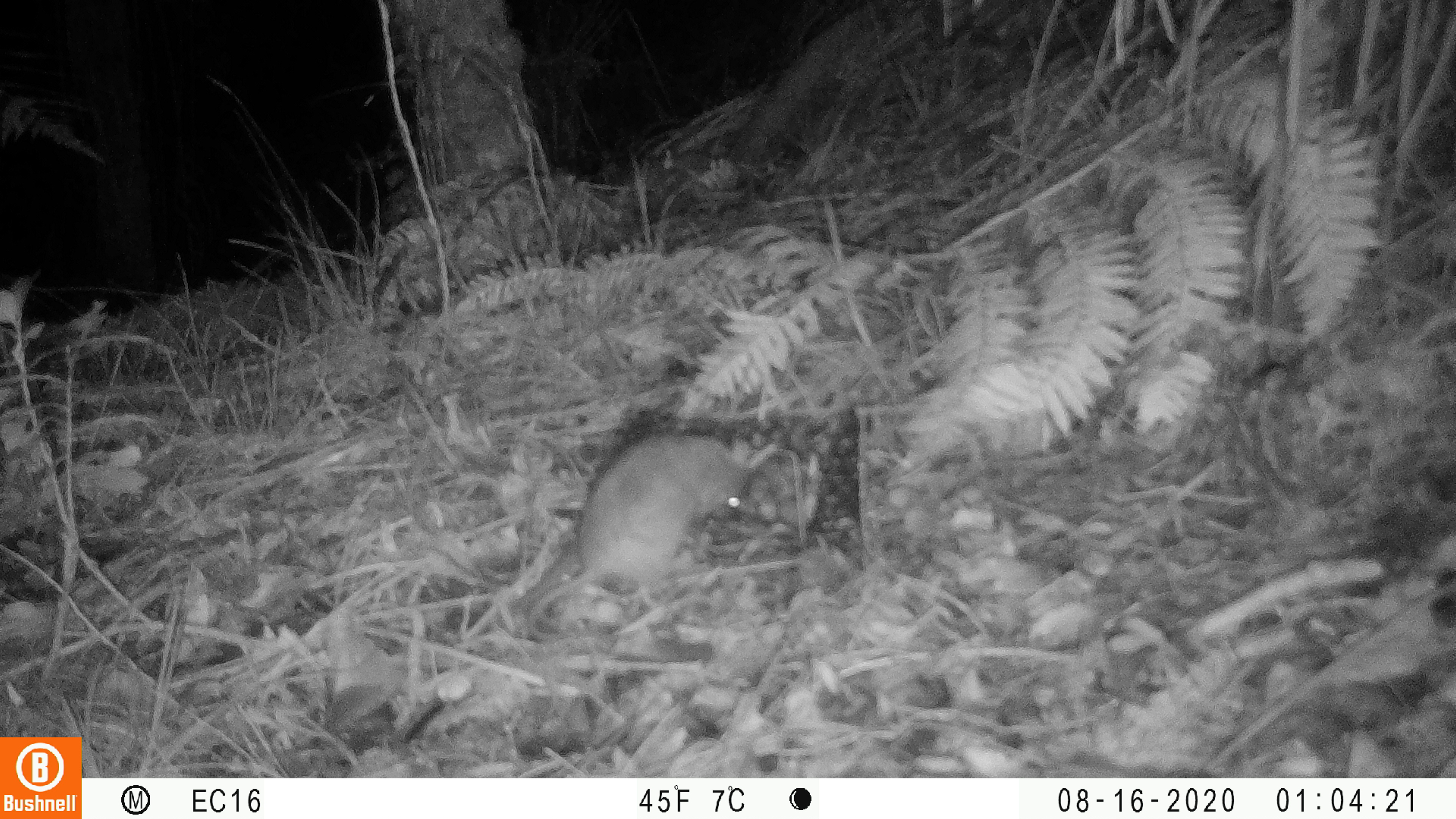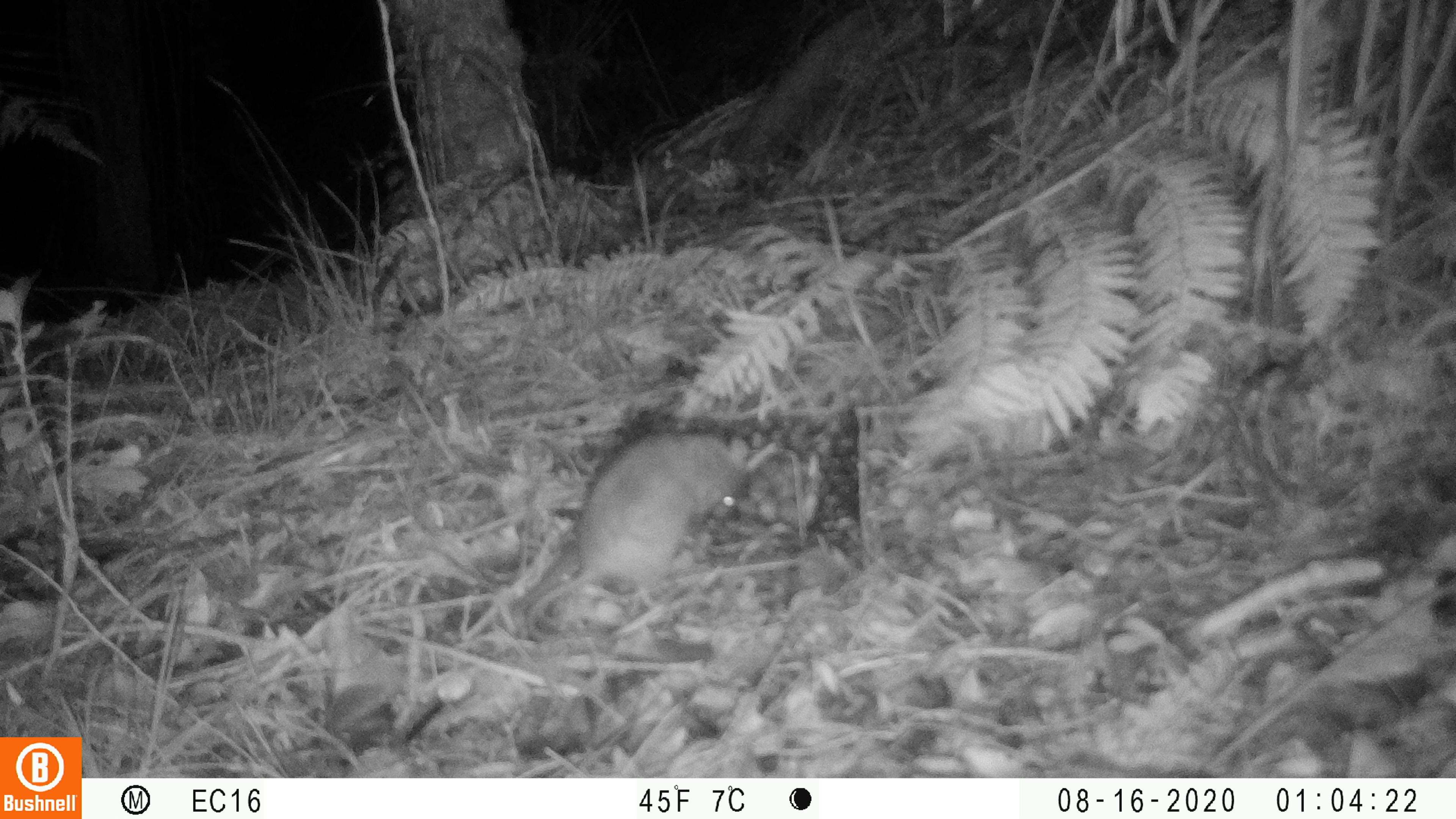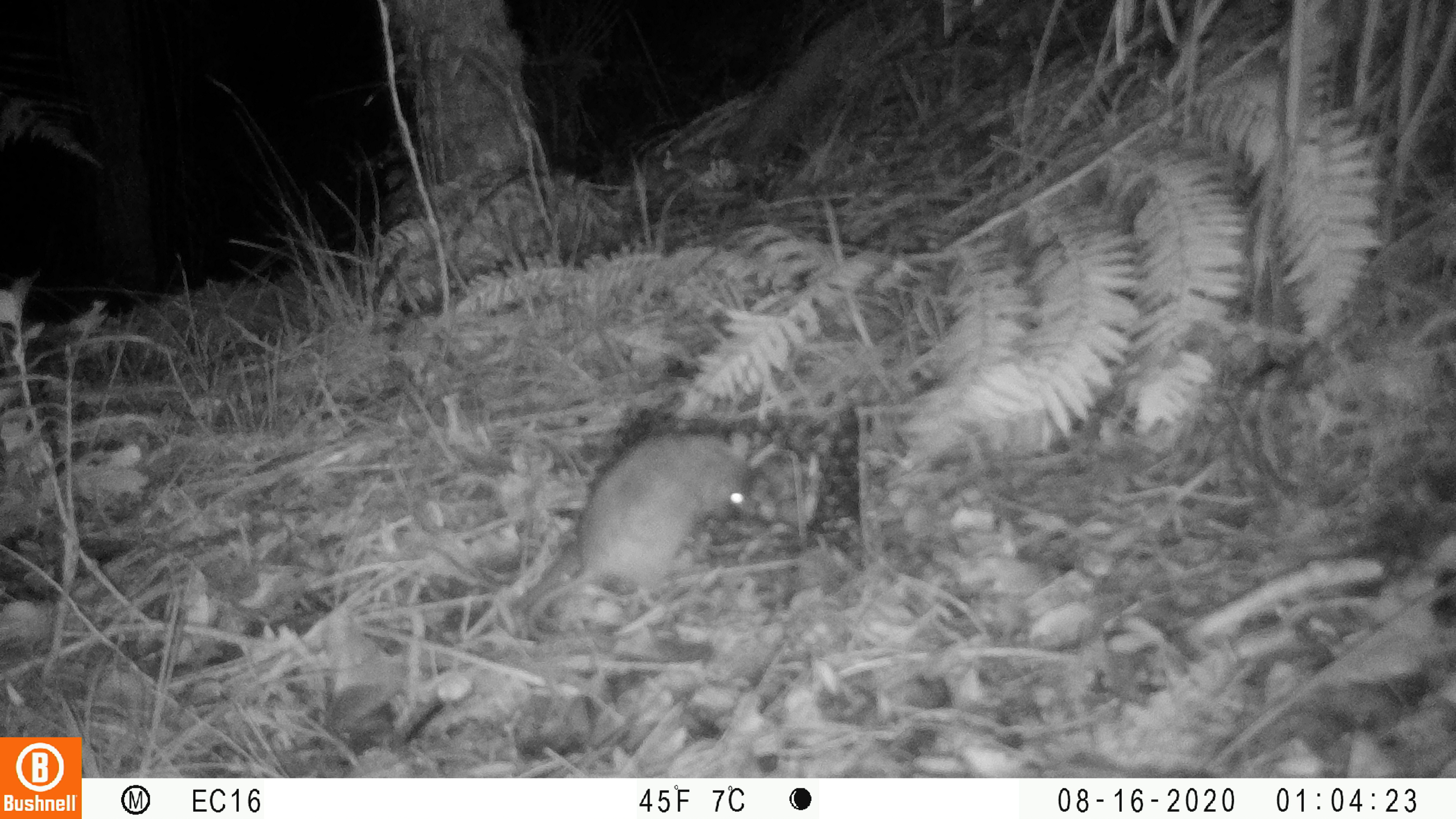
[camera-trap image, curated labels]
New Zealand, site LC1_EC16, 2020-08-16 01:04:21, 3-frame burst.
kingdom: Animalia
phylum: Chordata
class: Mammalia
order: Rodentia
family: Muridae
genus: Rattus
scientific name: Rattus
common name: rat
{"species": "rat (Rattus)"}